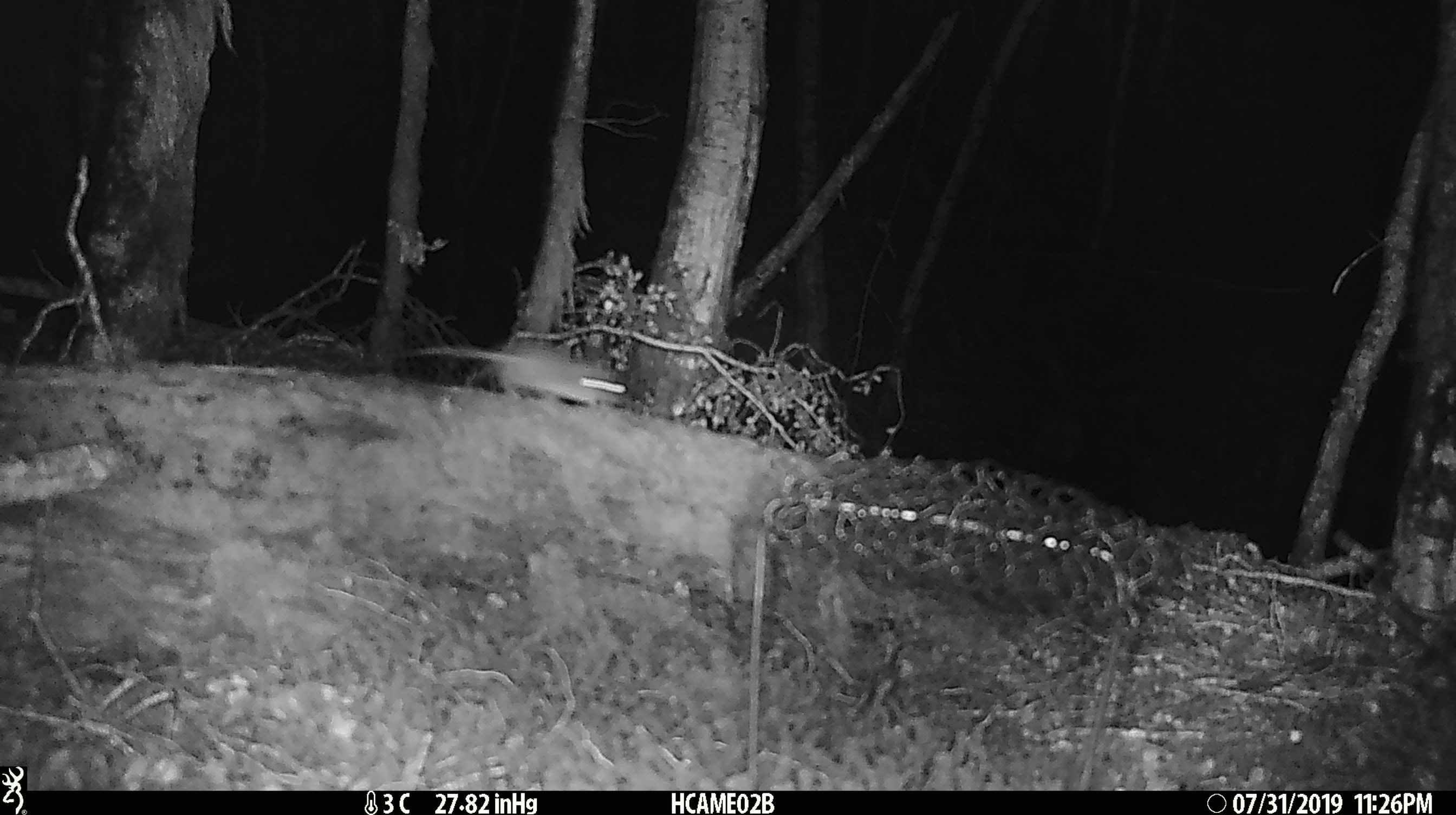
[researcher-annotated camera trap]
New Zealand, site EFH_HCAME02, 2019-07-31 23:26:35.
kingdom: Animalia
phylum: Chordata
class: Mammalia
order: Rodentia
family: Muridae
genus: Mus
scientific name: Mus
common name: mouse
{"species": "mouse (Mus)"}